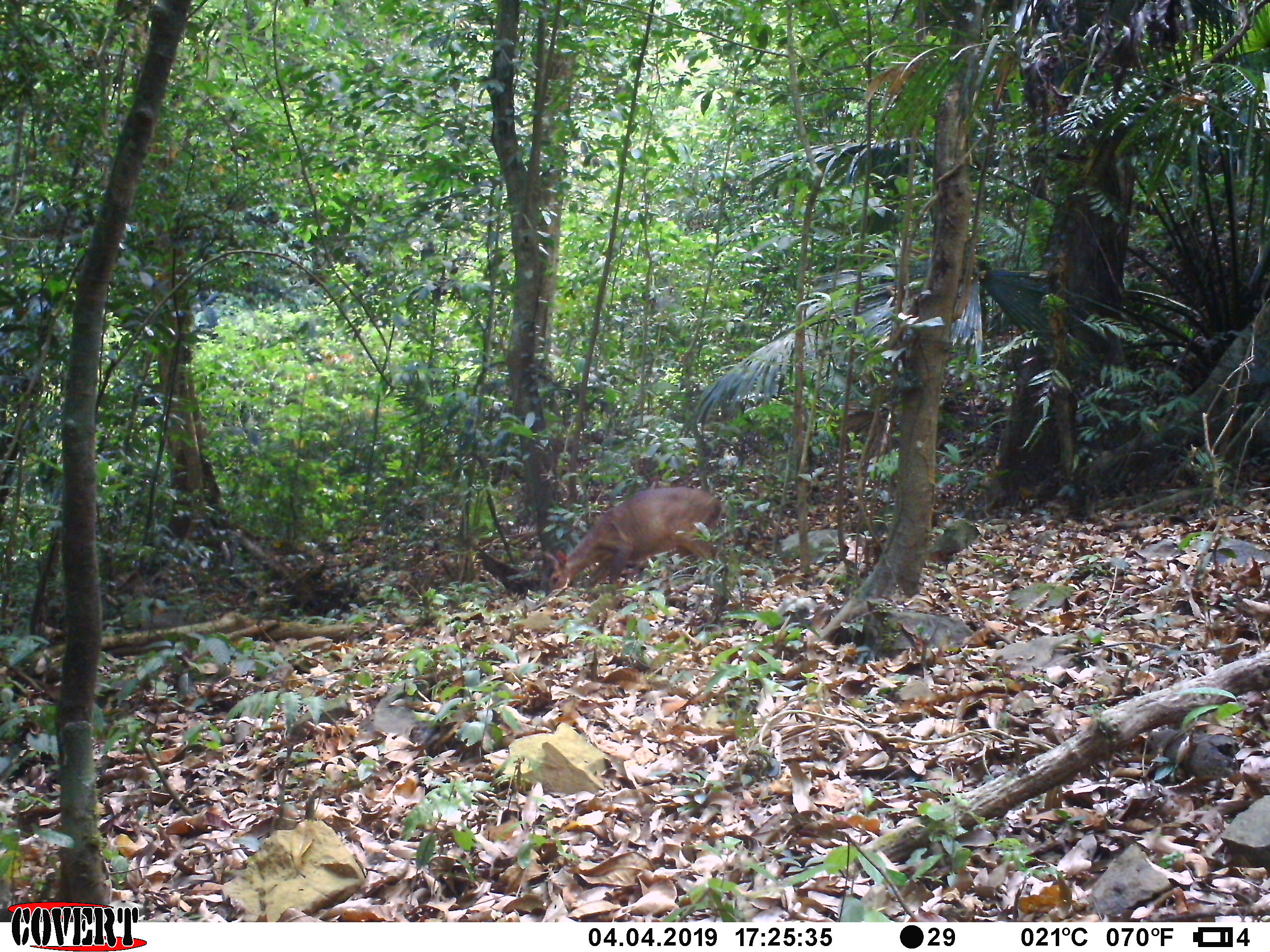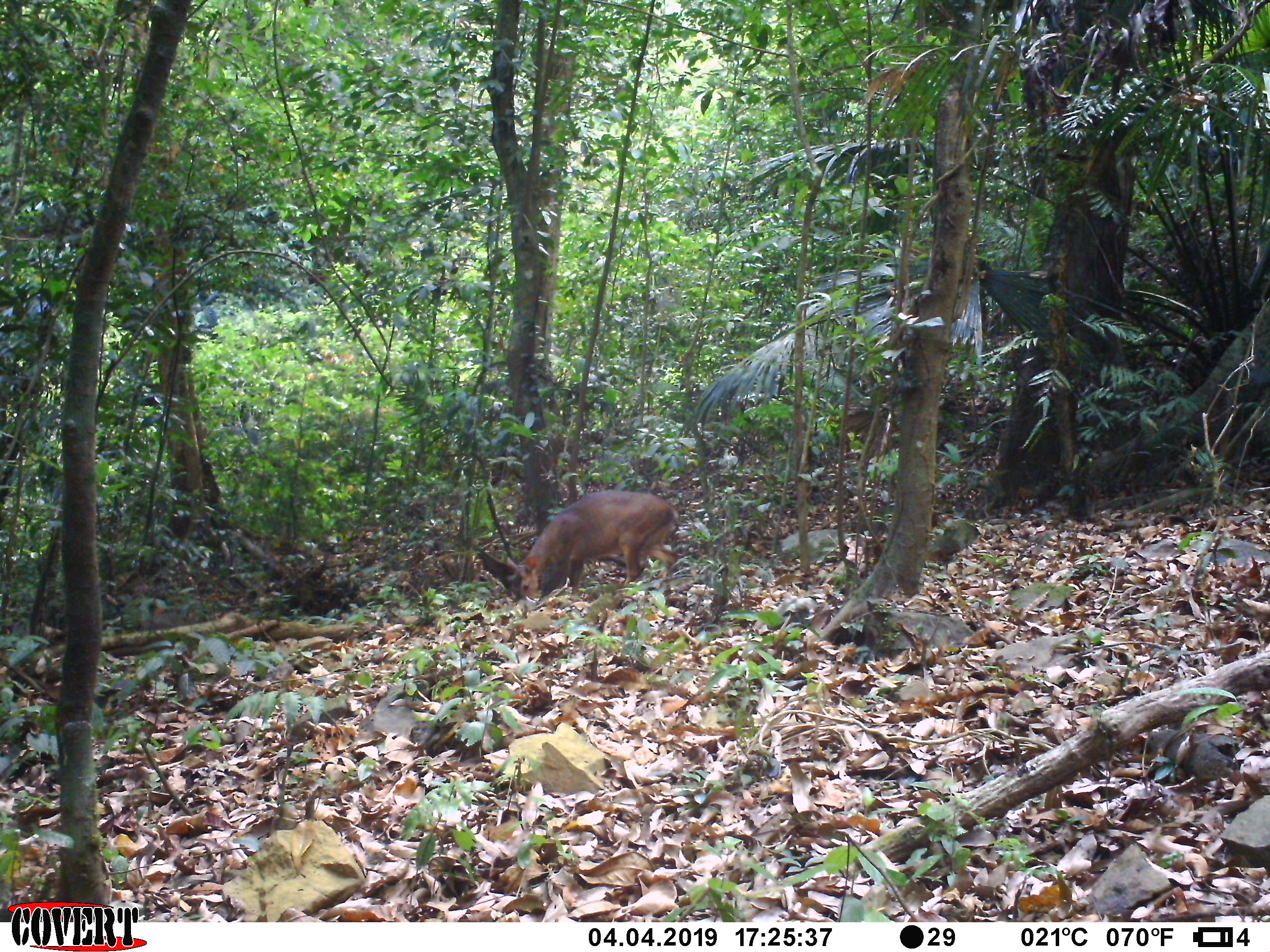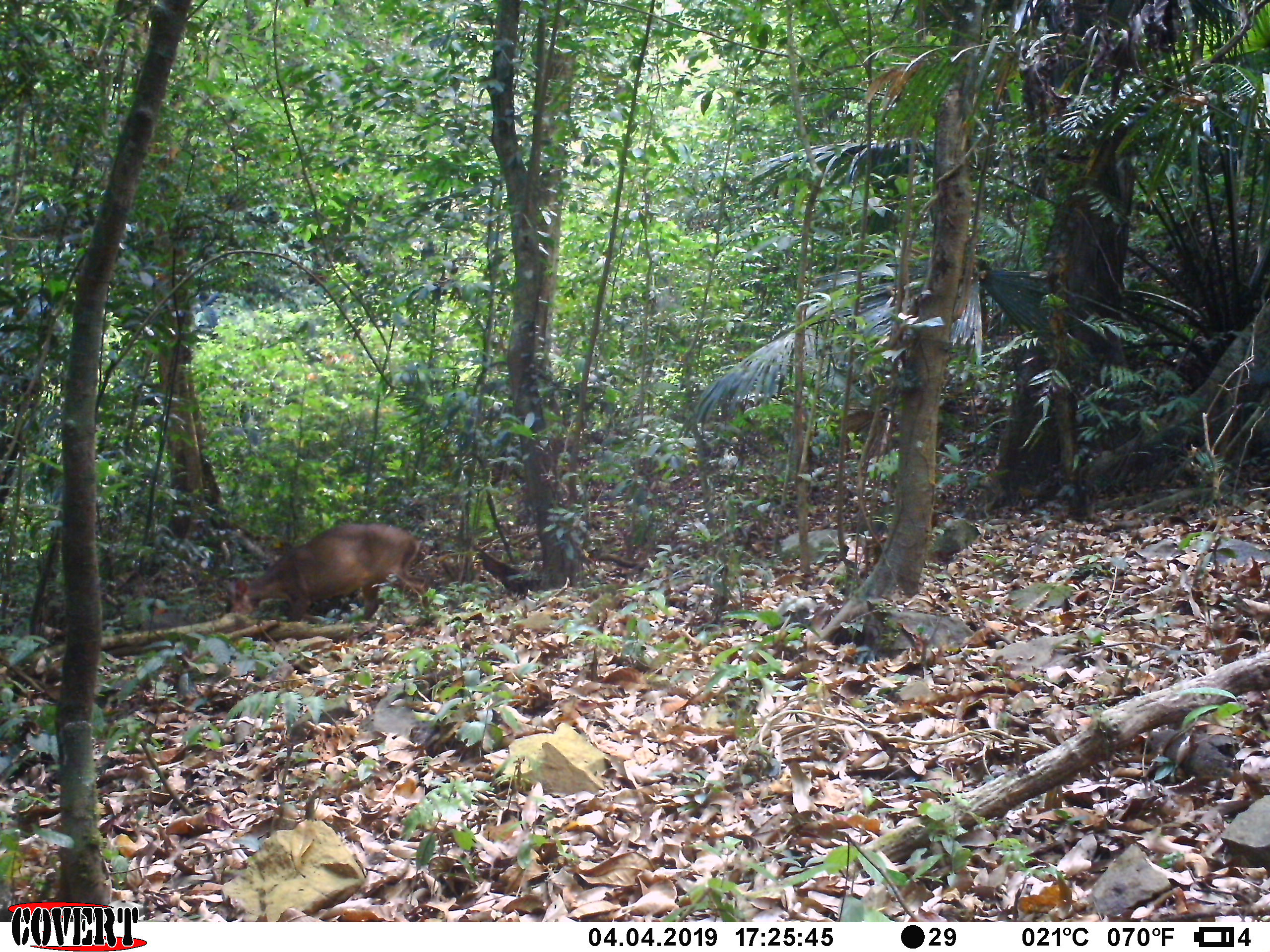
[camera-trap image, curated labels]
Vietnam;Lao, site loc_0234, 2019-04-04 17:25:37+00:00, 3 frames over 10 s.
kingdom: Animalia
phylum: Chordata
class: Mammalia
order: Artiodactyla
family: Cervidae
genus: Muntiacus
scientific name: Muntiacus vuquangensis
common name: large-antlered muntjac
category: large antlered muntjac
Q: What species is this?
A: Large antlered muntjac (large-antlered muntjac) (Muntiacus vuquangensis).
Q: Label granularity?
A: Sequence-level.